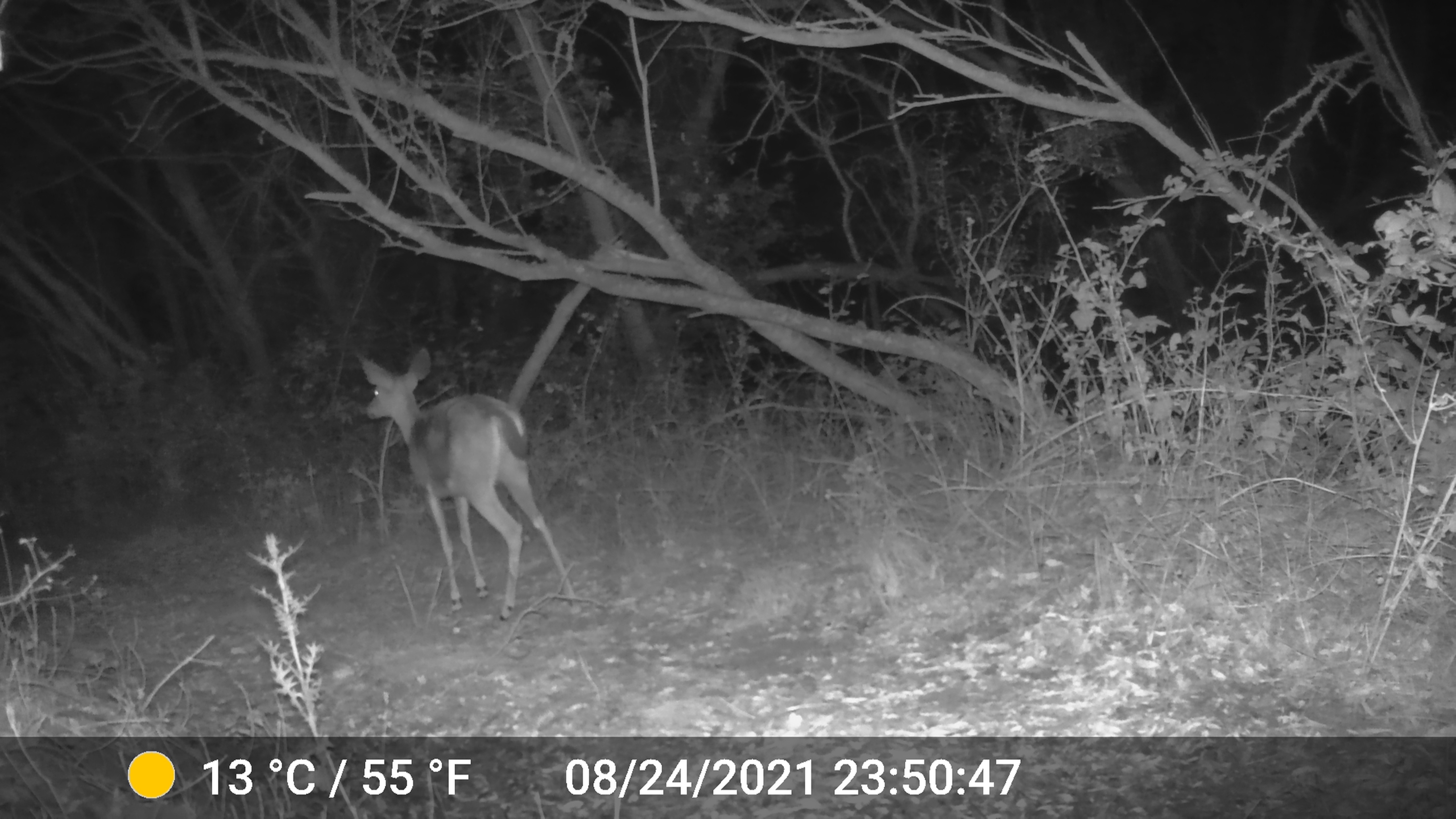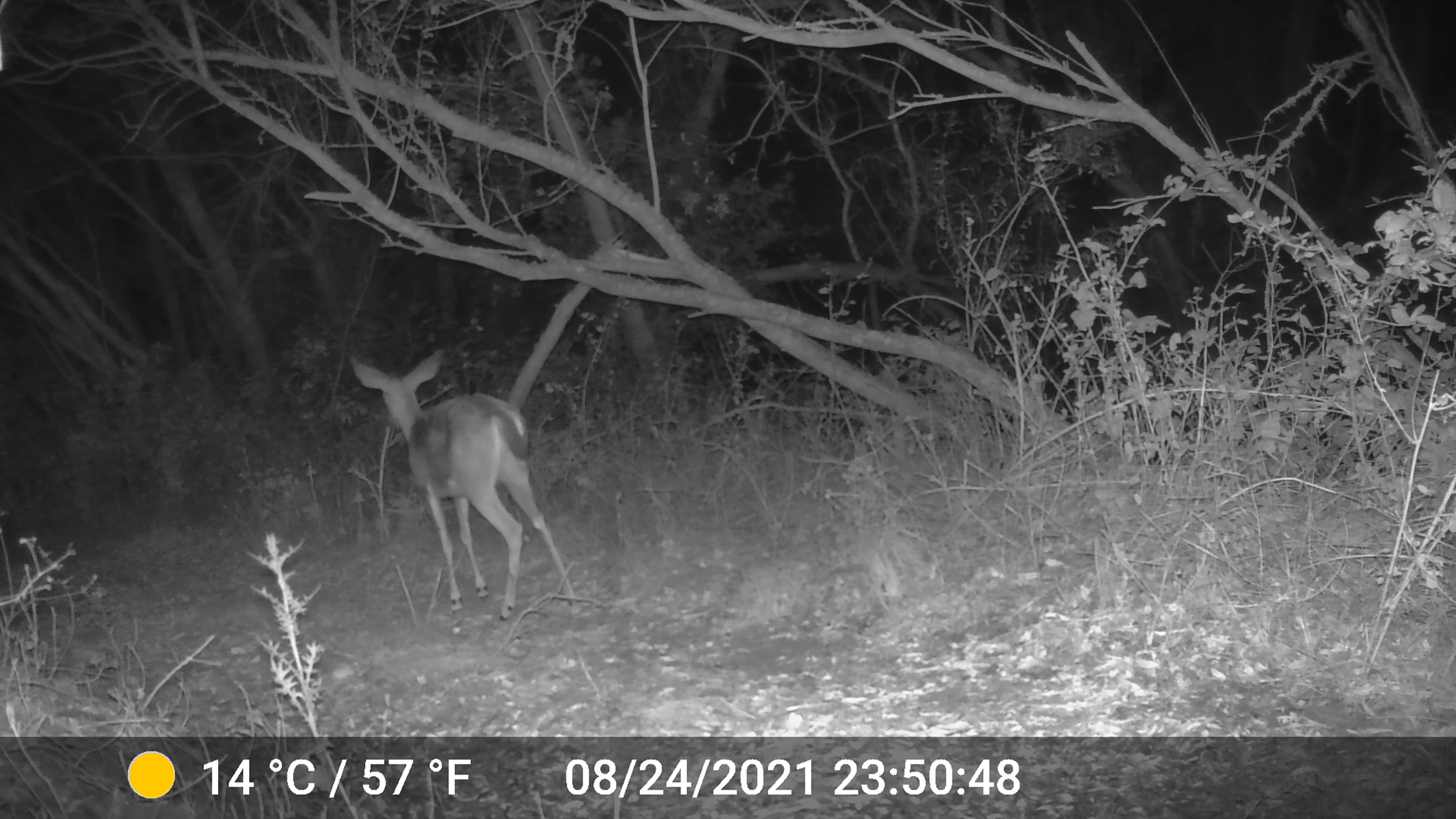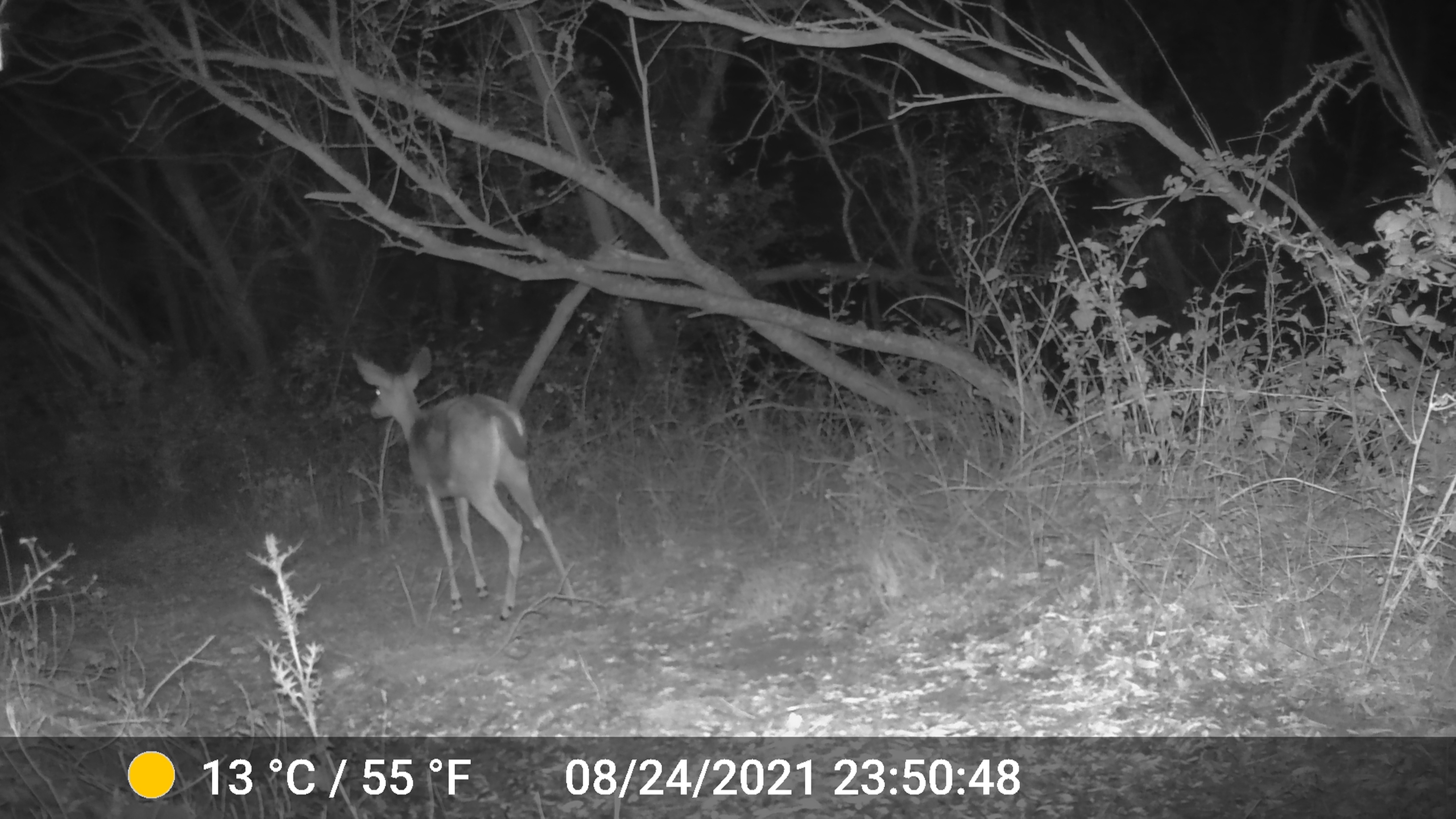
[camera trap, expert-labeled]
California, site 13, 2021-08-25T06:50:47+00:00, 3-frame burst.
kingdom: Animalia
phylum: Chordata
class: Mammalia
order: Artiodactyla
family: Cervidae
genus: Odocoileus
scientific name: Odocoileus hemionus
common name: mule deer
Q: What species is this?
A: Mule deer (Odocoileus hemionus).